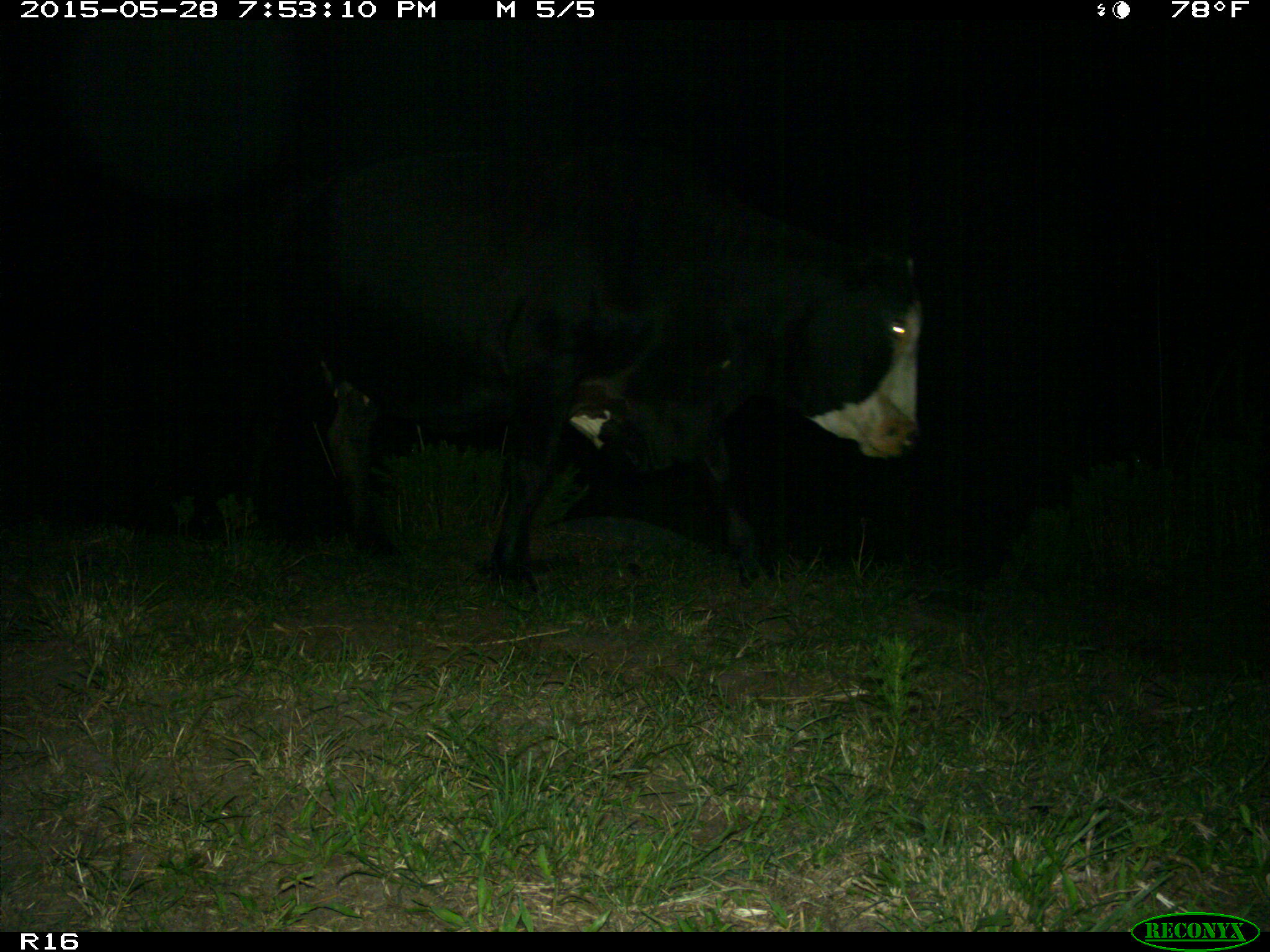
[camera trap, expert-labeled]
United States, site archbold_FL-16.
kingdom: Animalia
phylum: Chordata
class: Mammalia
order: Artiodactyla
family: Bovidae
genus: Bos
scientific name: Bos taurus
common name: domestic cow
Bos taurus (domestic cow).